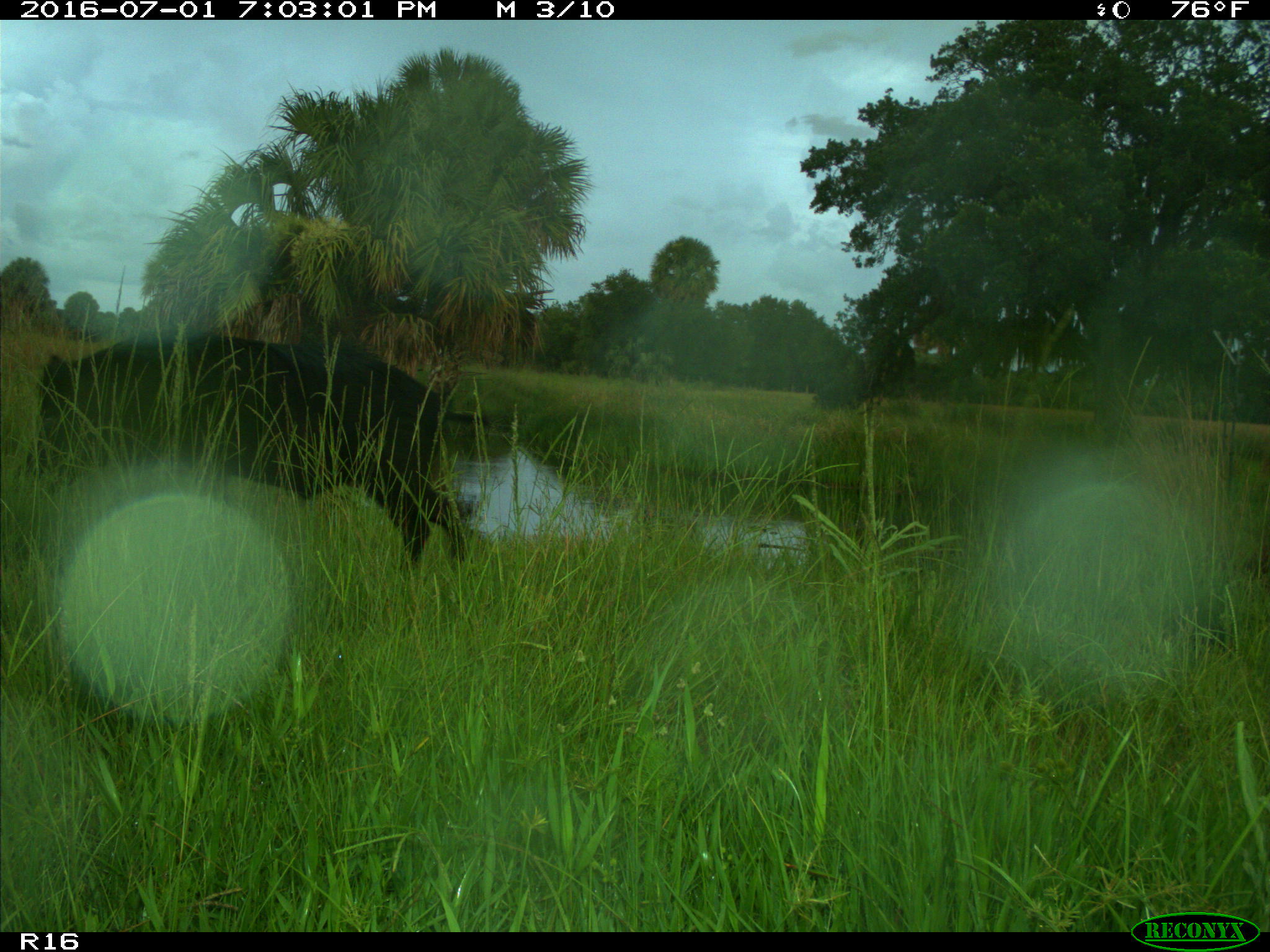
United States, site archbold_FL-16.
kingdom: Animalia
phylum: Chordata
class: Mammalia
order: Artiodactyla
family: Suidae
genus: Sus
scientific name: Sus scrofa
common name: wild boar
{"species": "Sus scrofa (wild boar)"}